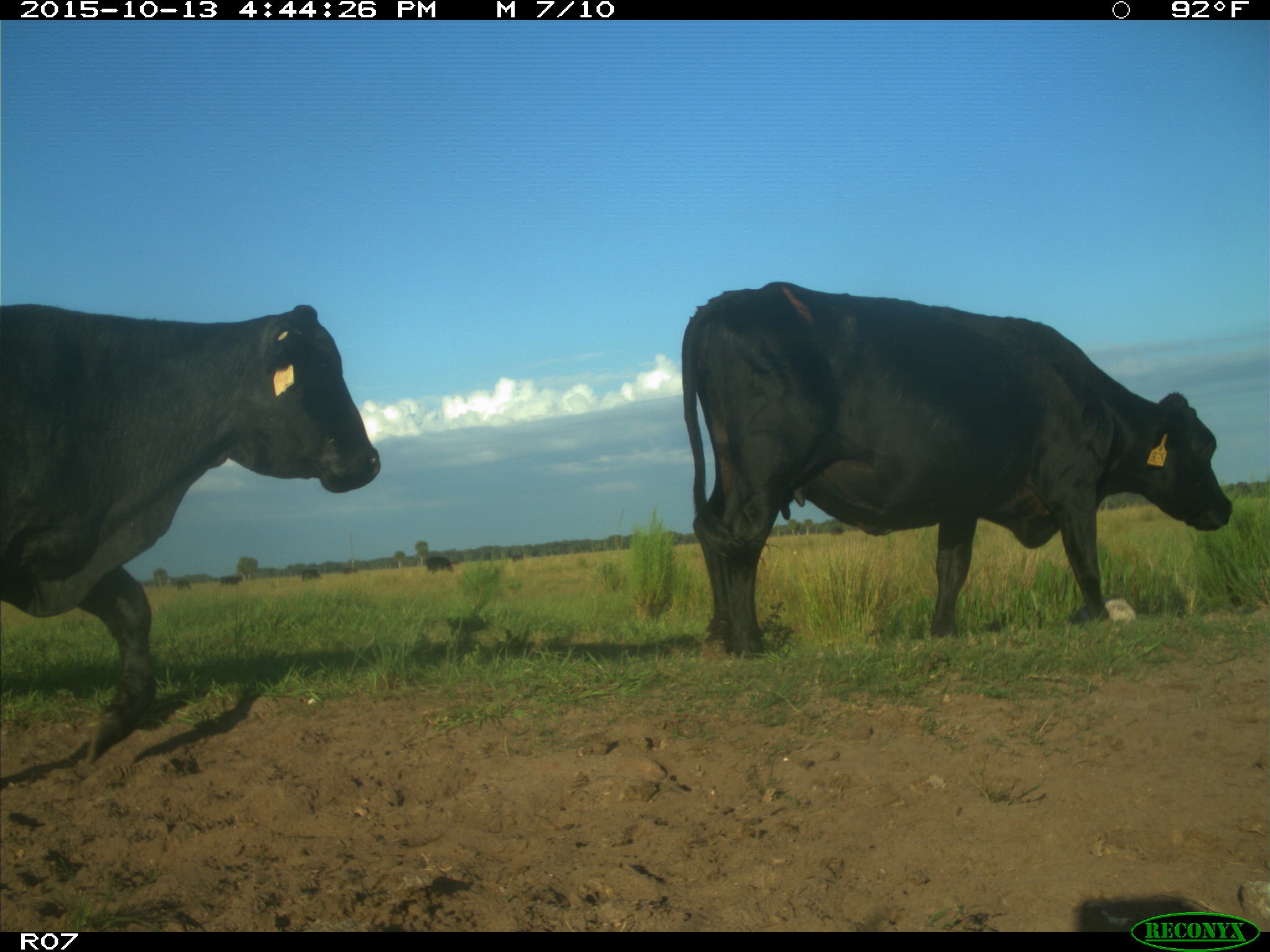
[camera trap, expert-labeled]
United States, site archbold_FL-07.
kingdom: Animalia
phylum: Chordata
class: Mammalia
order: Artiodactyla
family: Bovidae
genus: Bos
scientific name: Bos taurus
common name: domestic cow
Bos taurus (domestic cow).